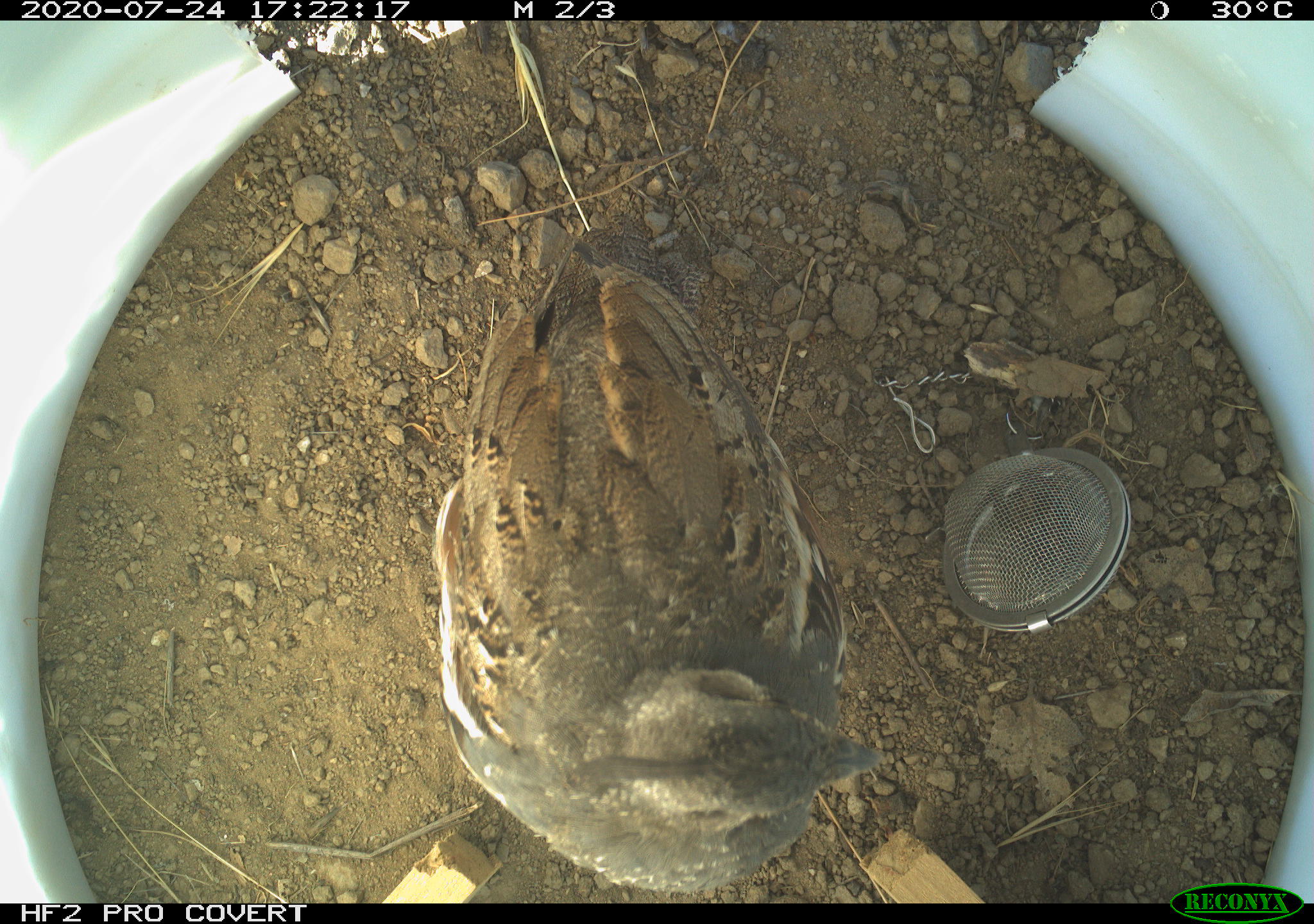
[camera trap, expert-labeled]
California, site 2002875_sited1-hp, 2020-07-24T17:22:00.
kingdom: Animalia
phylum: Chordata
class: Aves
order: Galliformes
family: Phasianidae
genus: Ophrysia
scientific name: Ophrysia superciliosa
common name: mountain quail